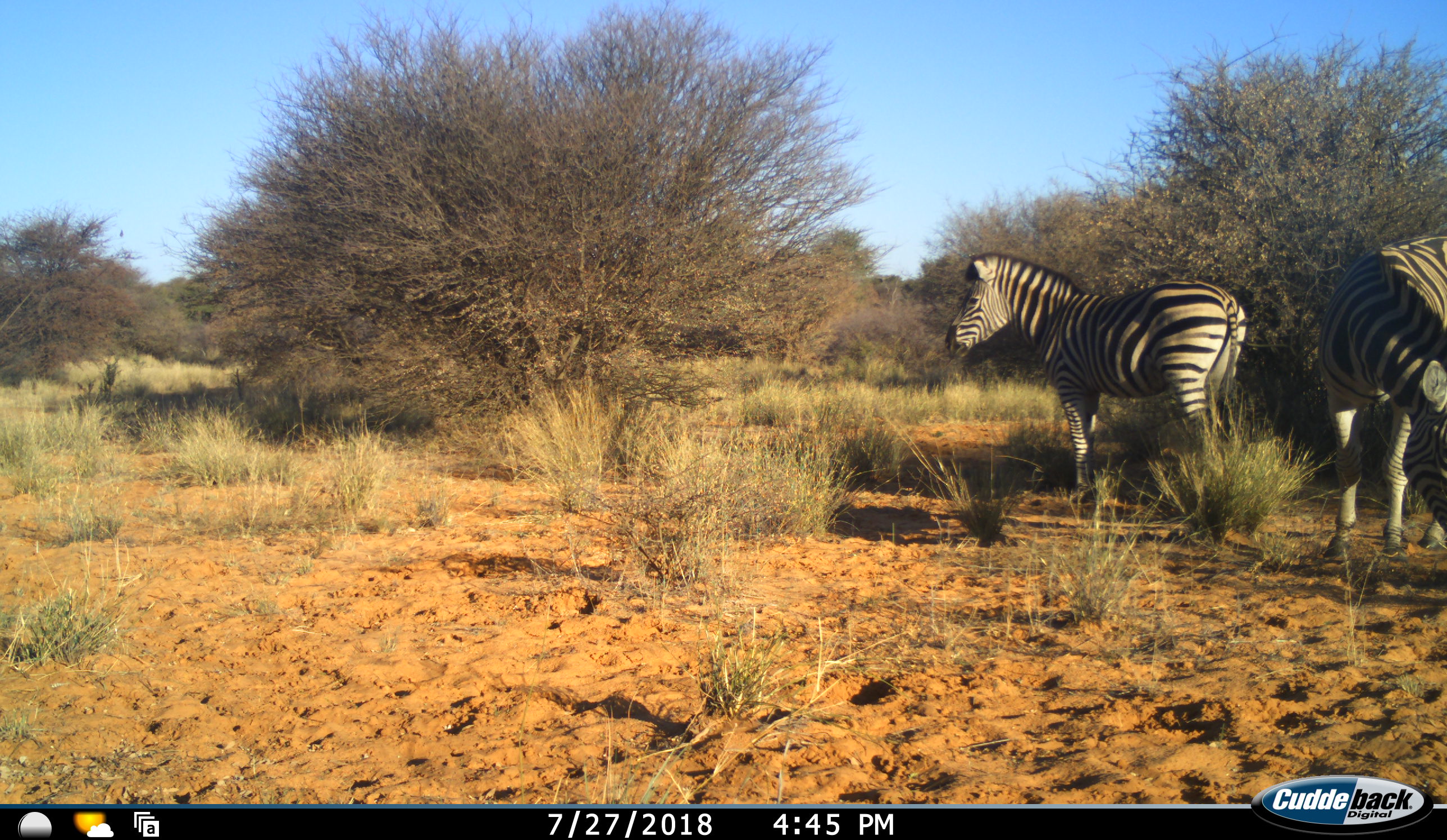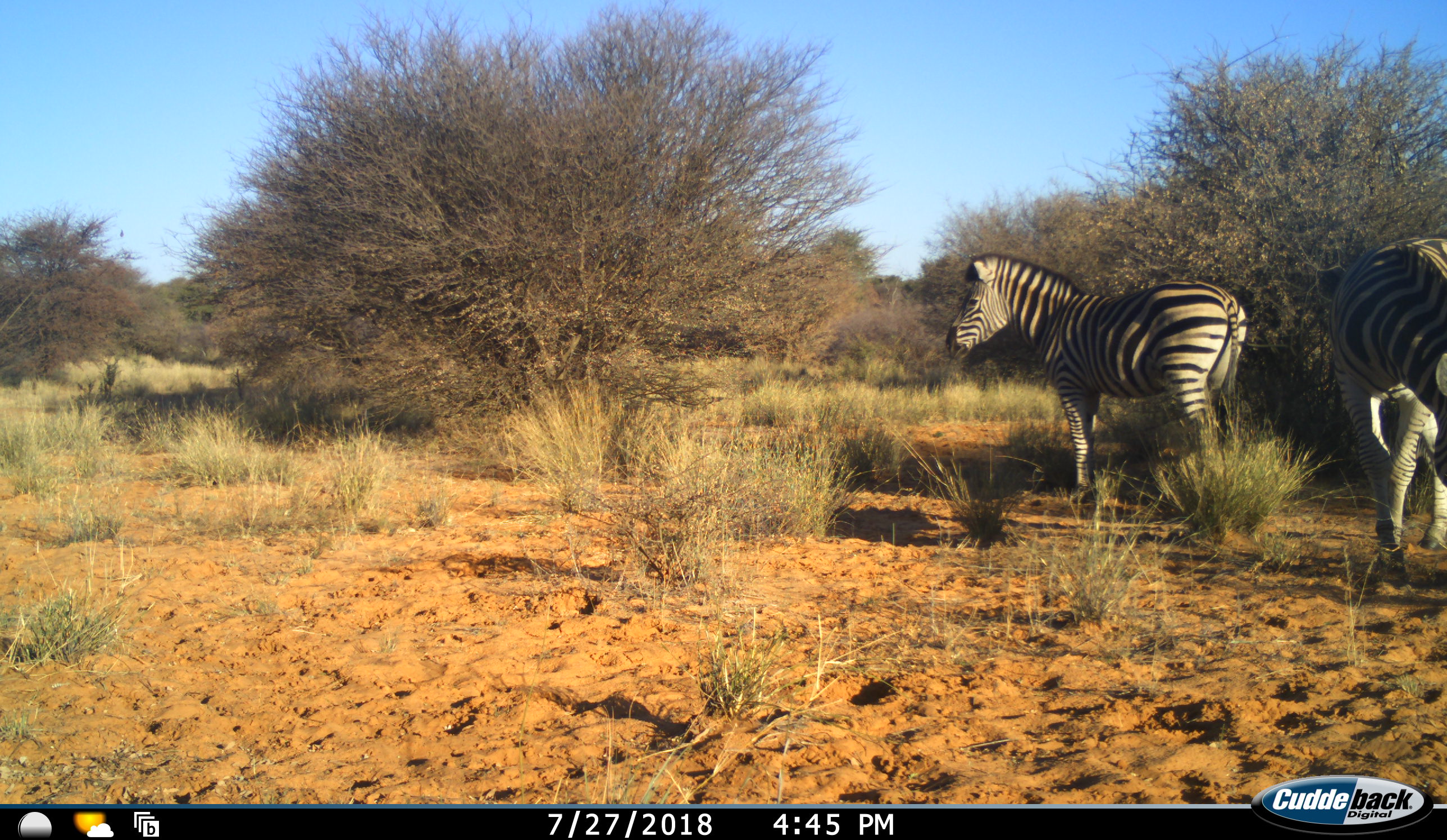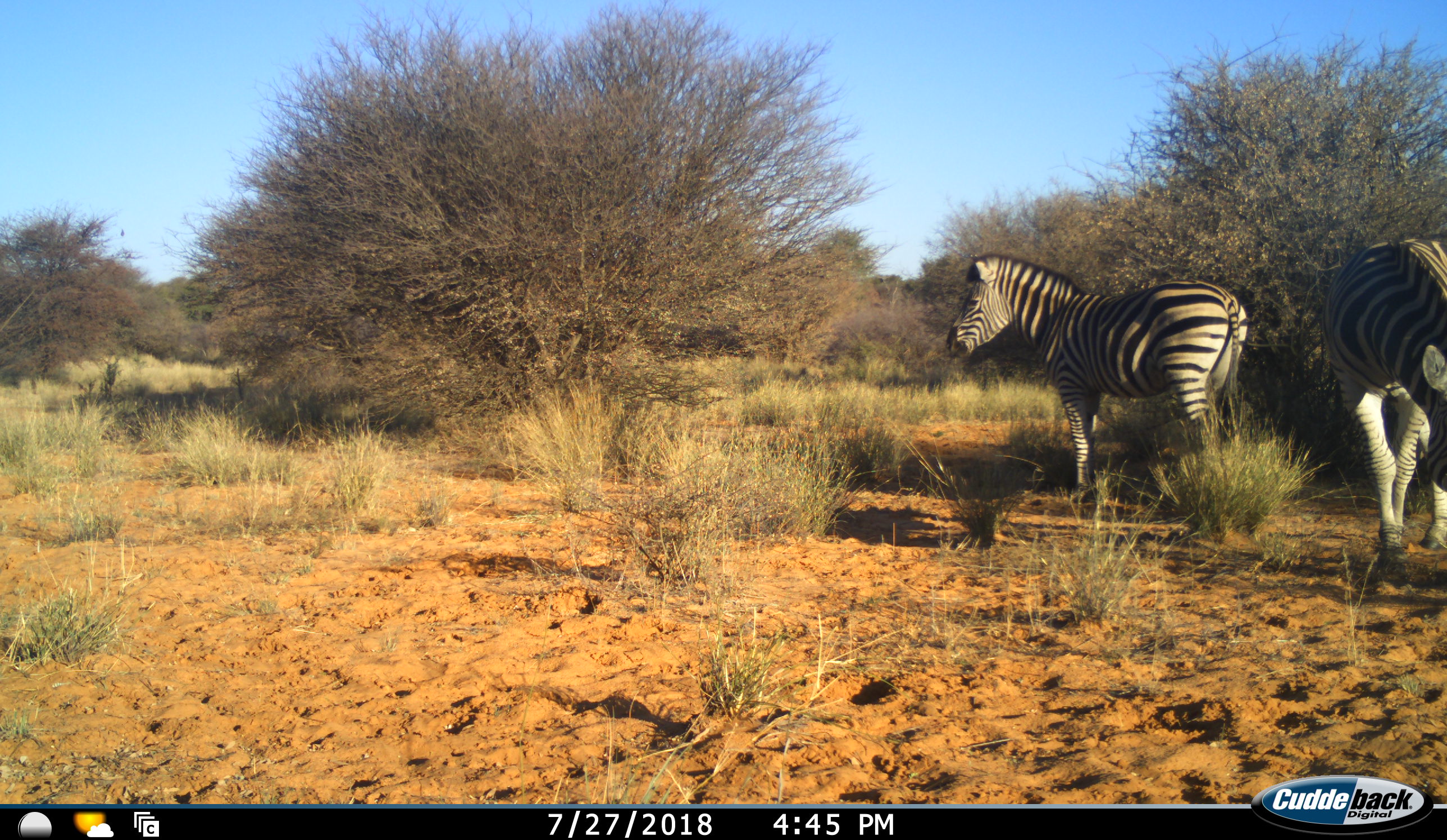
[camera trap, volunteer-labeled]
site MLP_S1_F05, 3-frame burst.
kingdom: Animalia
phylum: Chordata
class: Mammalia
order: Perissodactyla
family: Equidae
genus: Equus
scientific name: Equus quagga burchellii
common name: burchell's zebra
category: zebraburchells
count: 2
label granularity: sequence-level